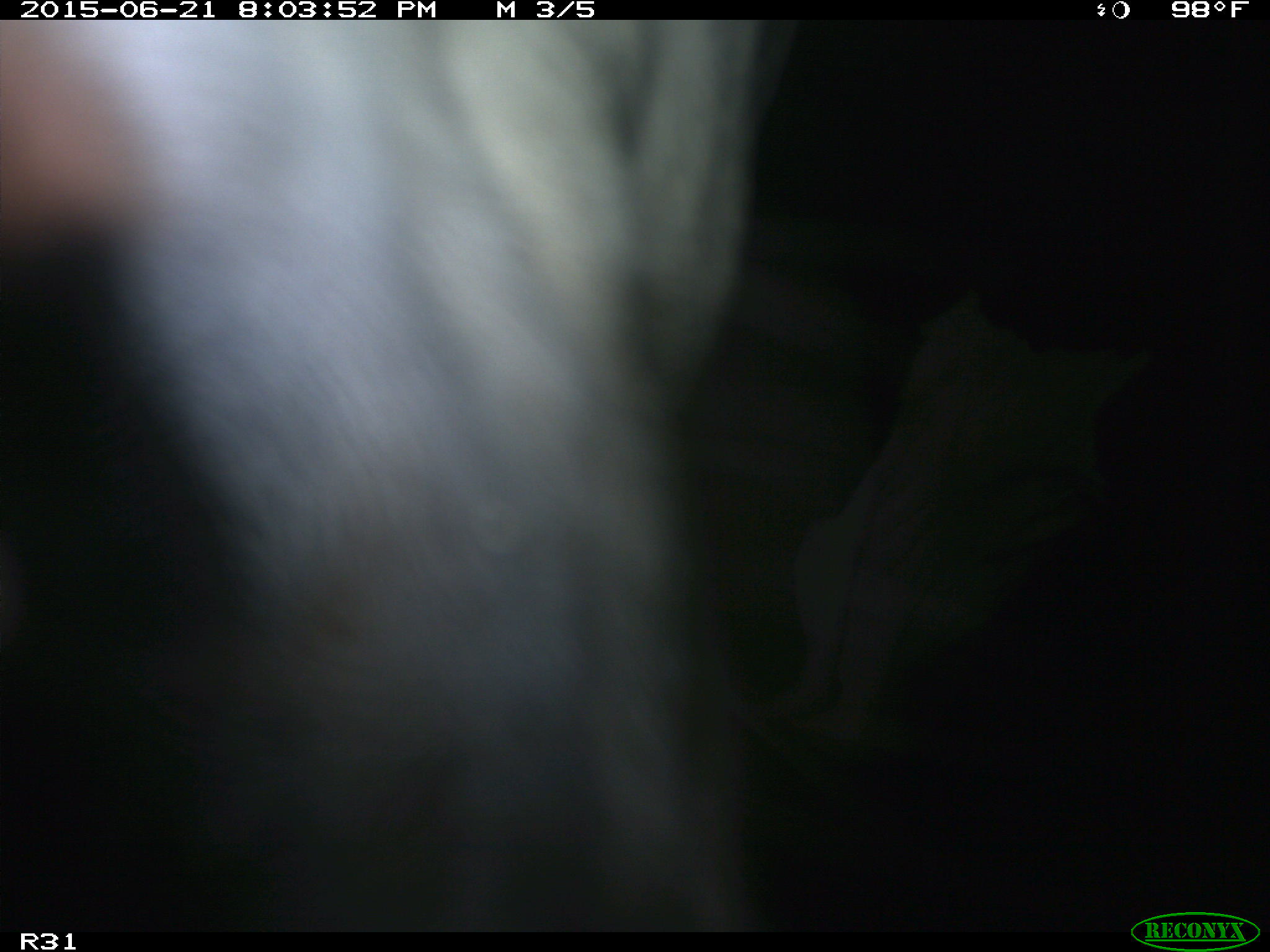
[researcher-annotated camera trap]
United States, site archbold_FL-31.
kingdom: Animalia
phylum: Chordata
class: Mammalia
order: Artiodactyla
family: Bovidae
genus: Bos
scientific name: Bos taurus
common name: domestic cow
Bos taurus (domestic cow).